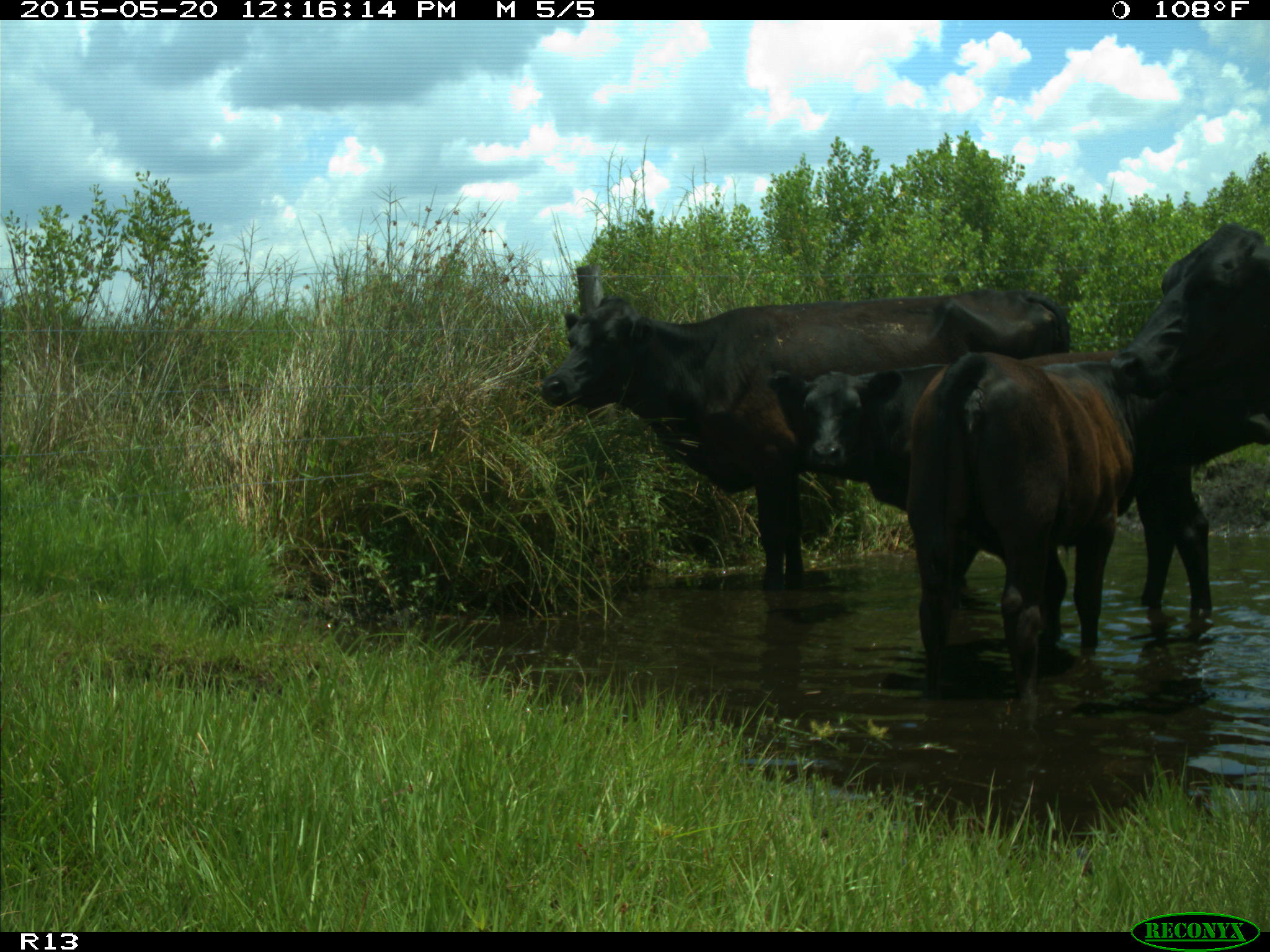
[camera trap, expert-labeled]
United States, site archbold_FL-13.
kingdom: Animalia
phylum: Chordata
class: Mammalia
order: Artiodactyla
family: Bovidae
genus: Bos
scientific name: Bos taurus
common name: domestic cow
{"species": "Bos taurus (domestic cow)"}